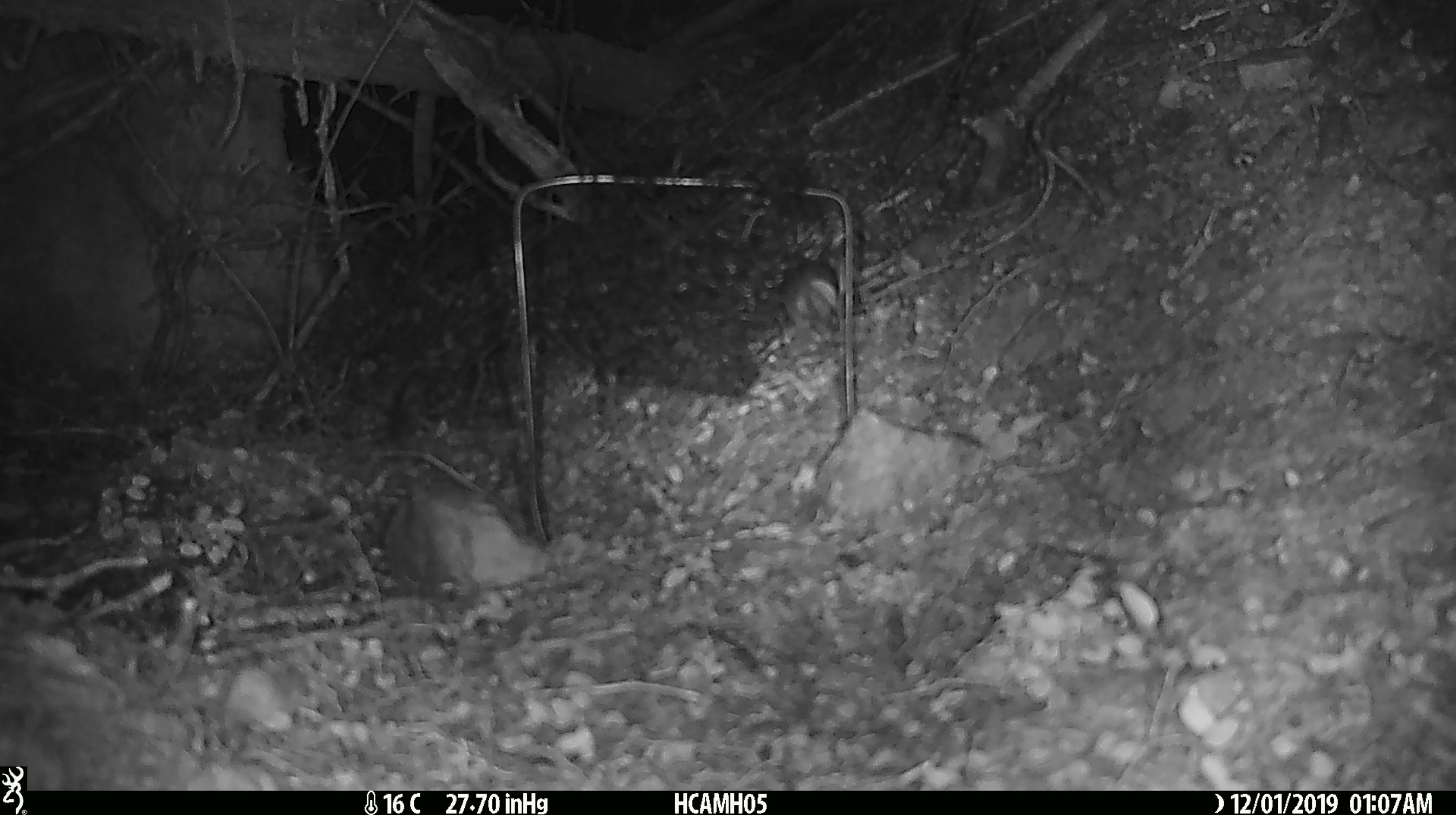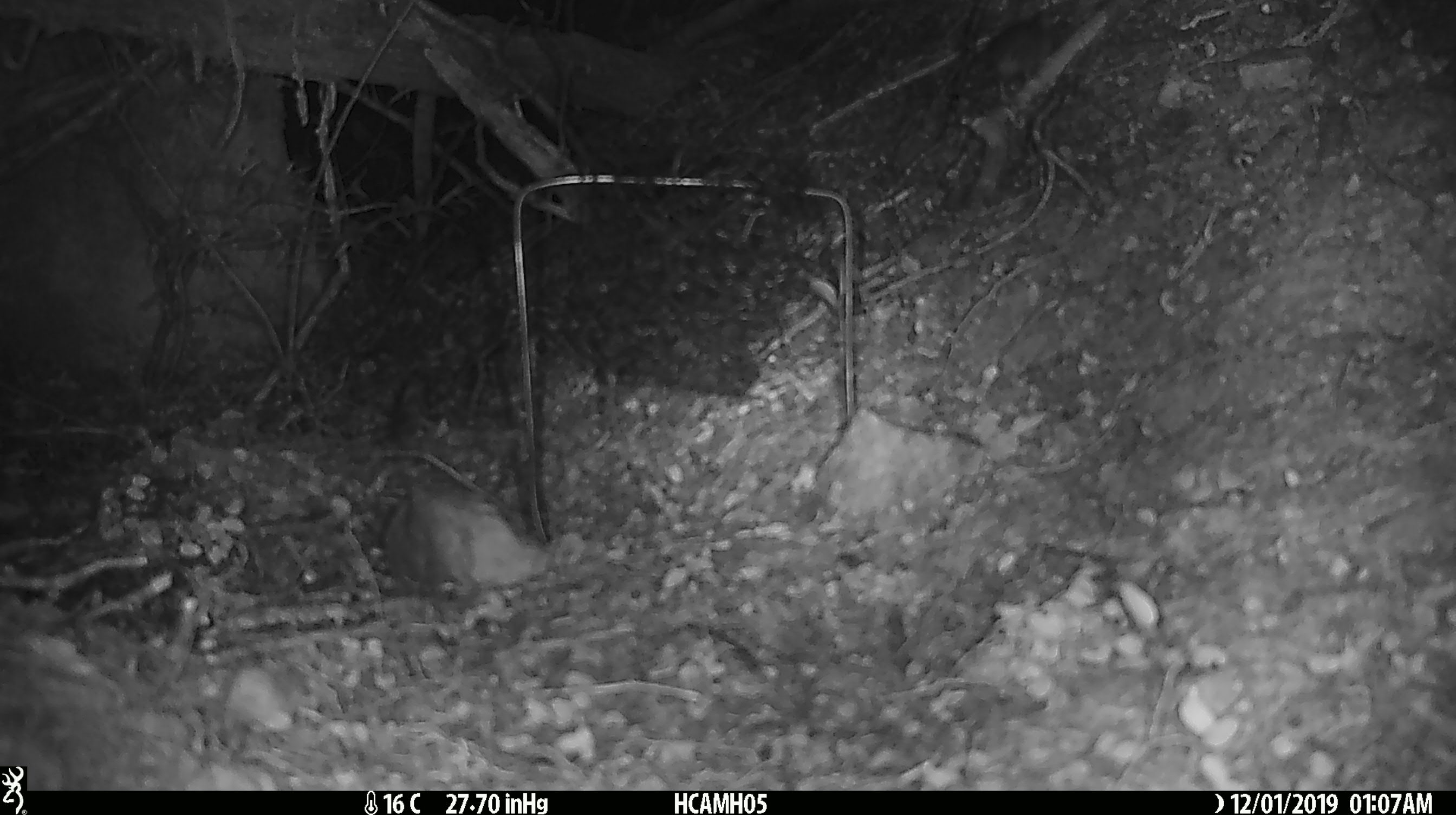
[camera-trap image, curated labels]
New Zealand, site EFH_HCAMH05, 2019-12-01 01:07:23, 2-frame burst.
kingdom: Animalia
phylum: Chordata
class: Mammalia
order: Rodentia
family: Muridae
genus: Mus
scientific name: Mus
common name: mouse